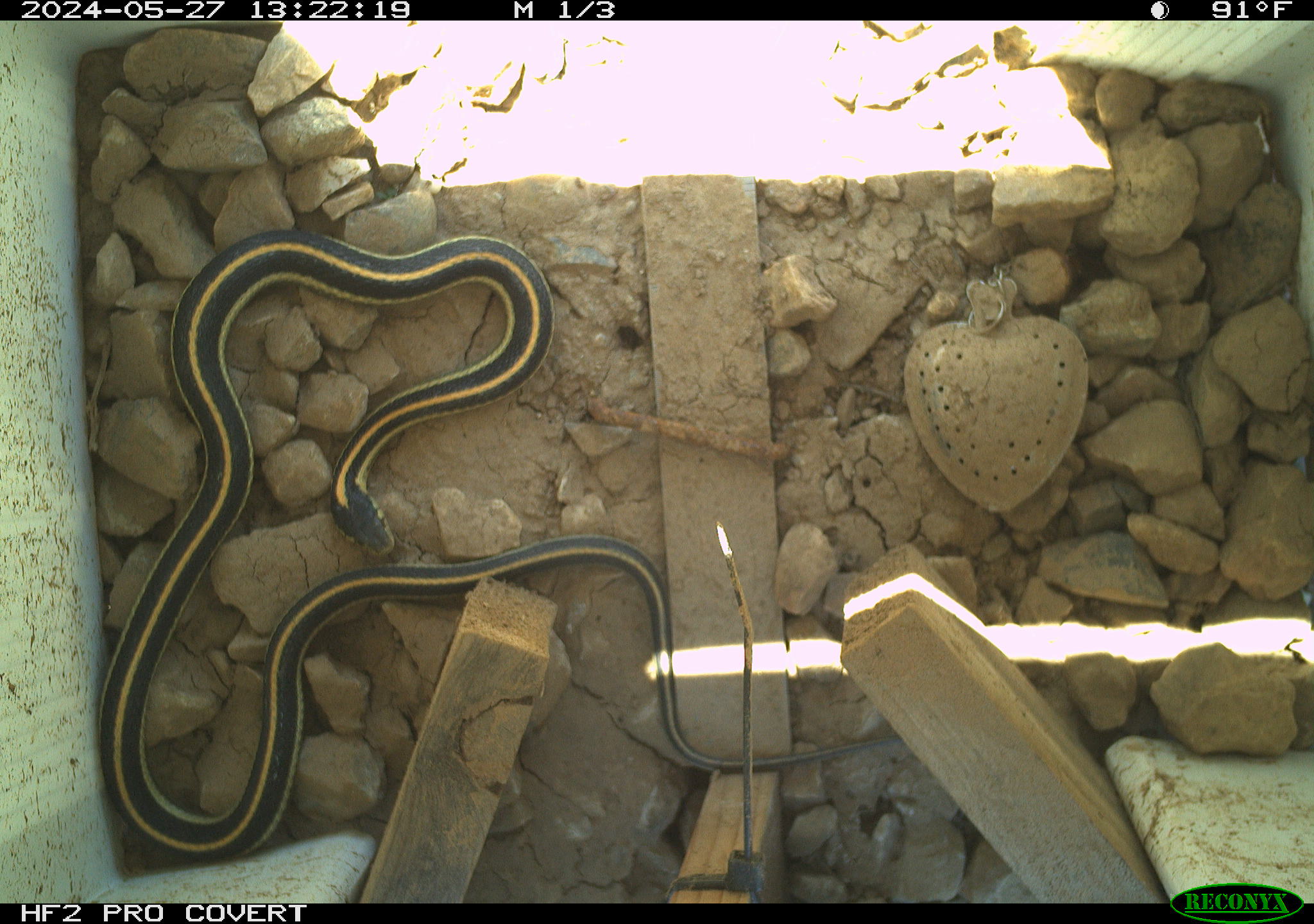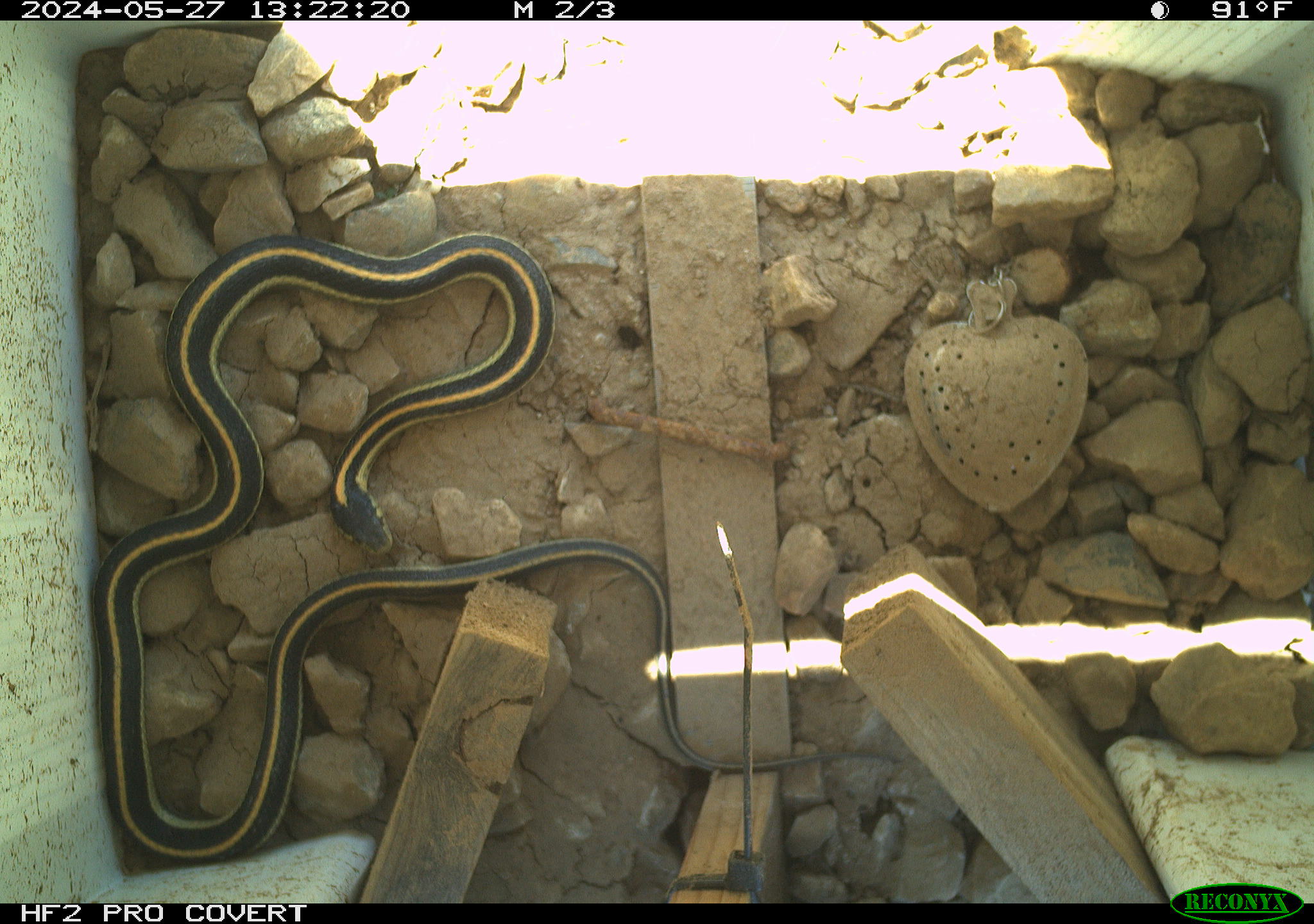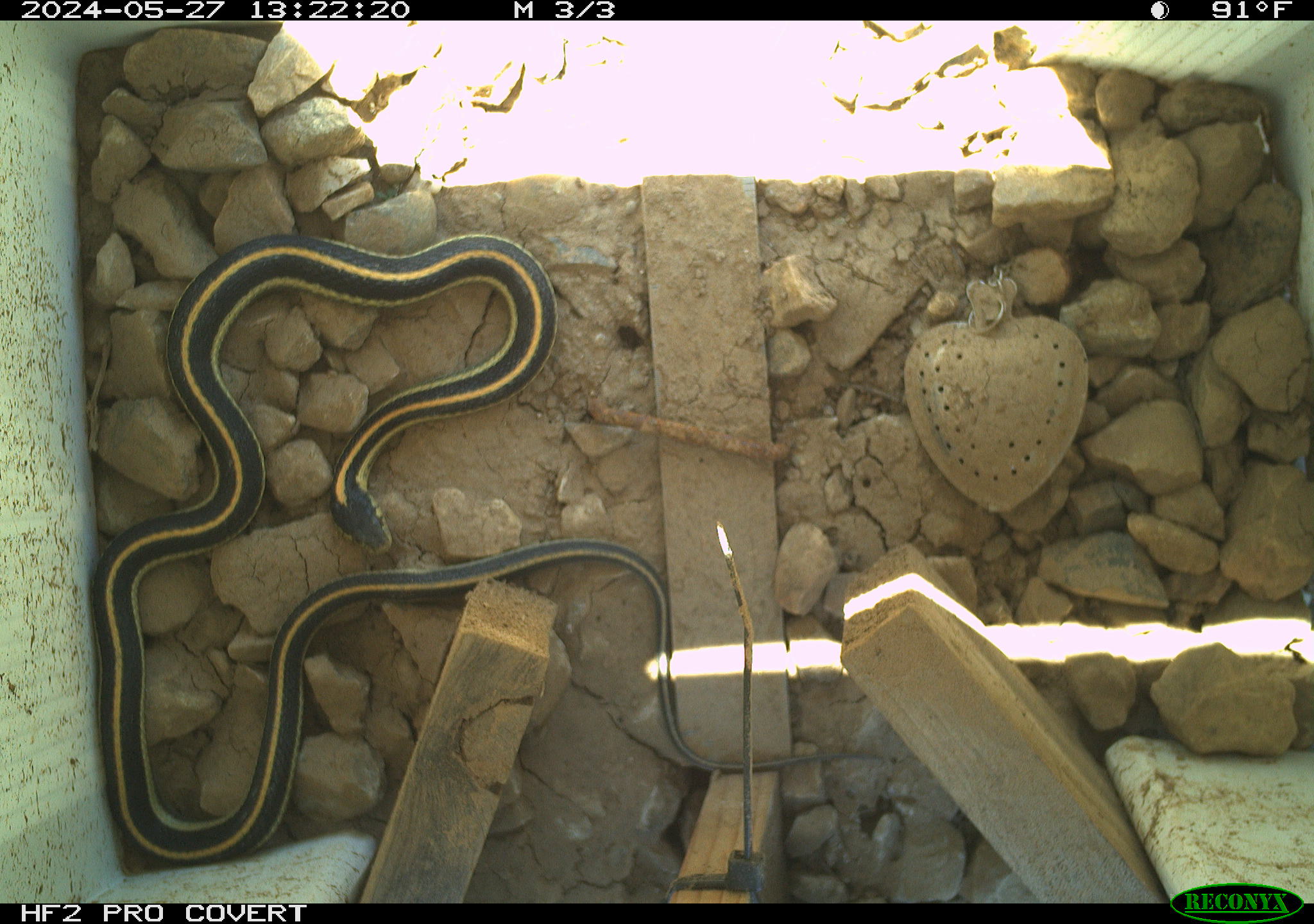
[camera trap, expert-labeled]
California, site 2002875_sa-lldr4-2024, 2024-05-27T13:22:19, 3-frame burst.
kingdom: Animalia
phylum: Chordata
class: Reptilia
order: Squamata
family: Colubridae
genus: Thamnophis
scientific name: Thamnophis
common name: american gartersnakes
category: thamnophis species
Thamnophis species (american gartersnakes) (Thamnophis).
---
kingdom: Animalia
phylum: Chordata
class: Reptilia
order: Squamata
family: Colubridae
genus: Thamnophis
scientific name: Thamnophis elegans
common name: terrestrial gartersnake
Terrestrial gartersnake (Thamnophis elegans).